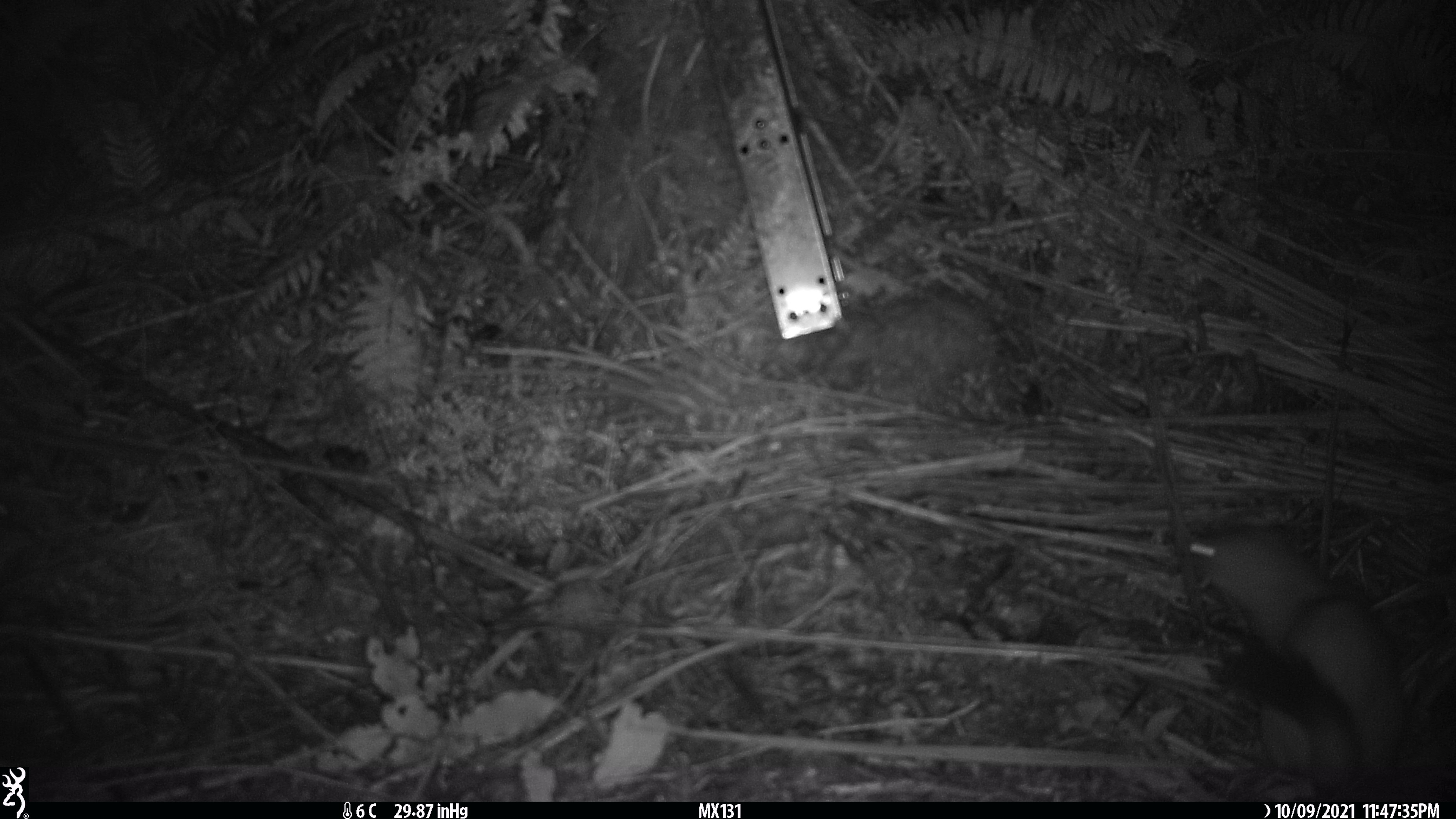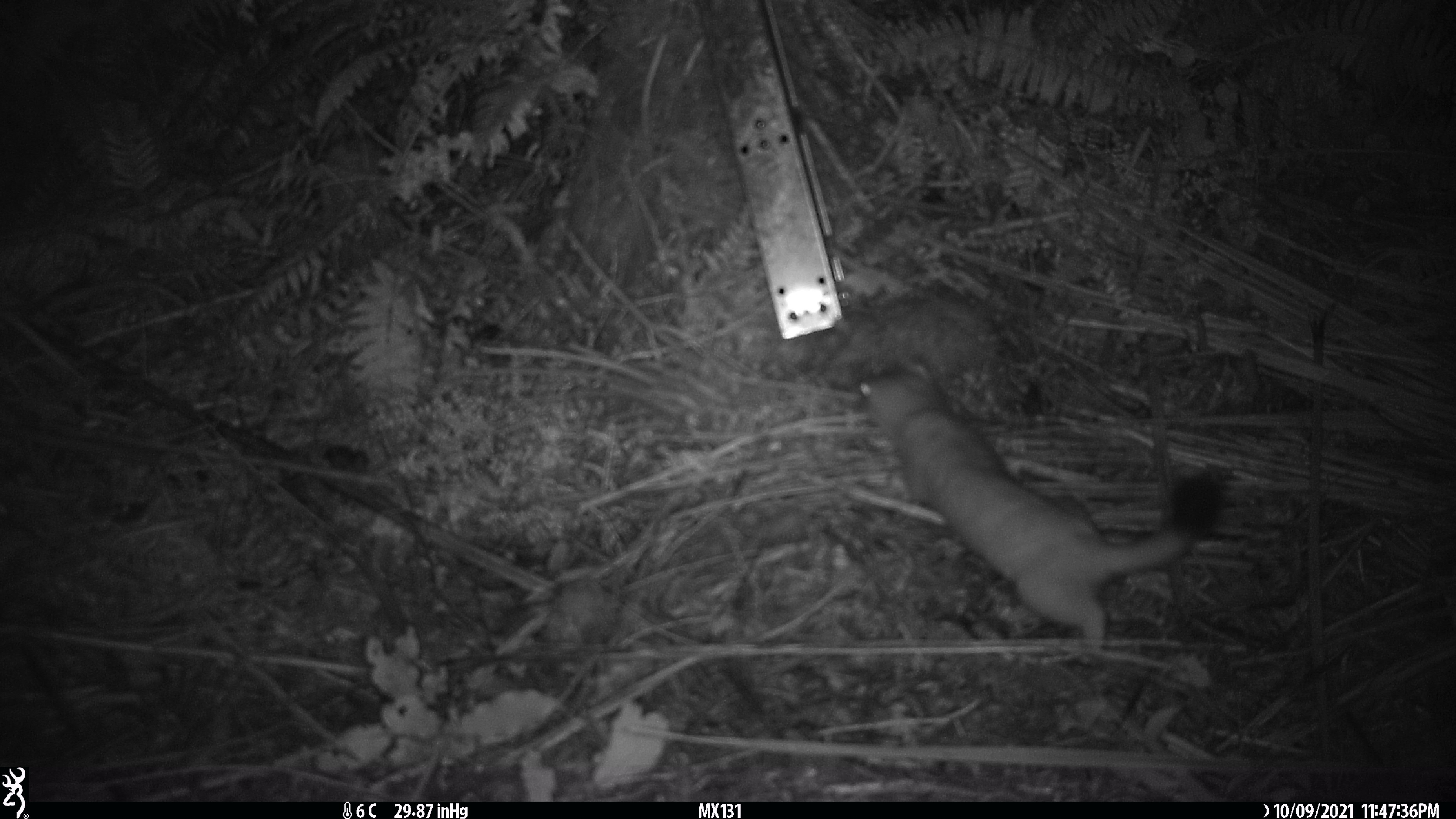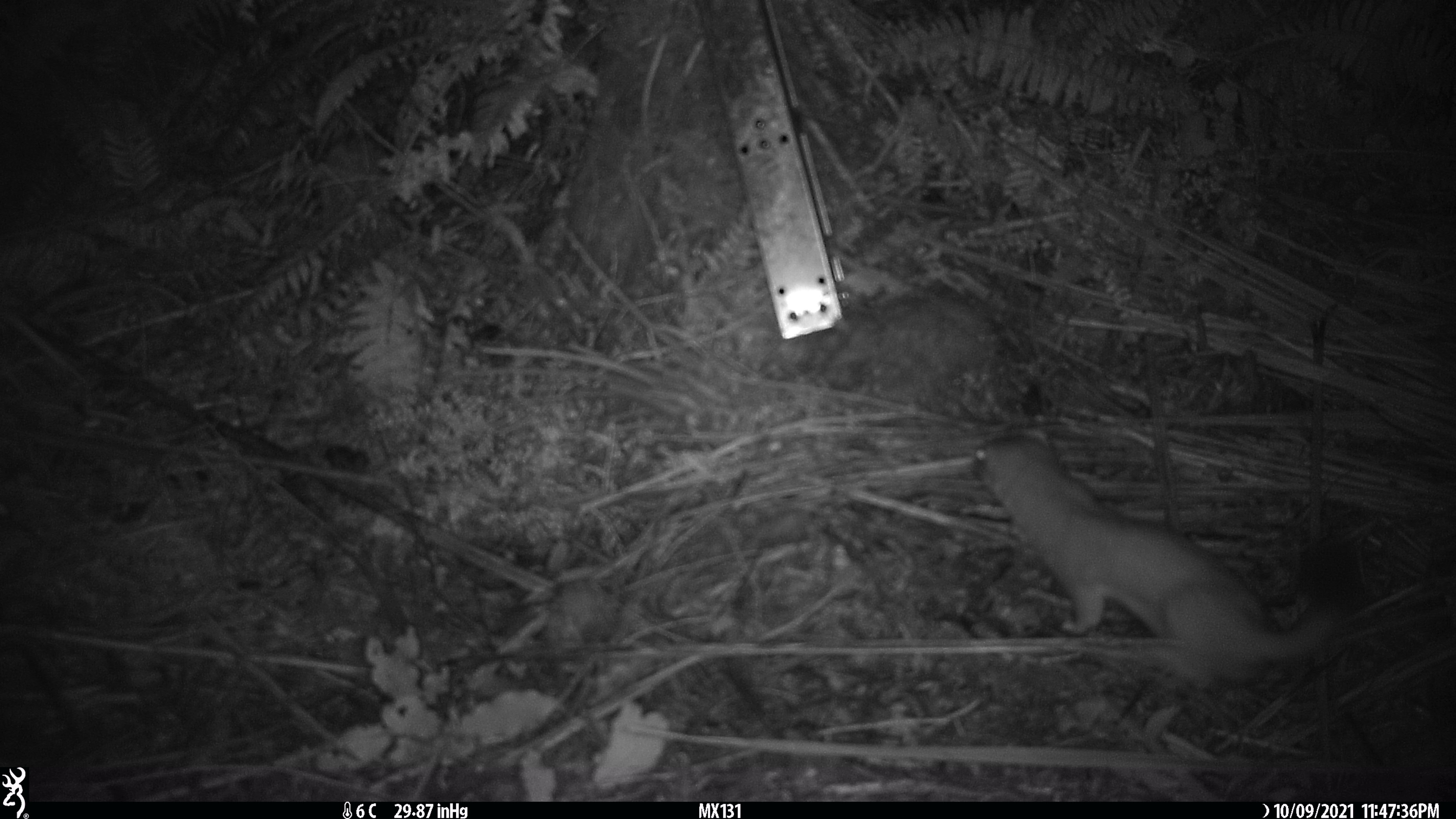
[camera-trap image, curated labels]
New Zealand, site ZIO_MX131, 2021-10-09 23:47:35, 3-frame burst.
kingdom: Animalia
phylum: Chordata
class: Mammalia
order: Carnivora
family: Mustelidae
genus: Mustela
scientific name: Mustela erminea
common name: stoat